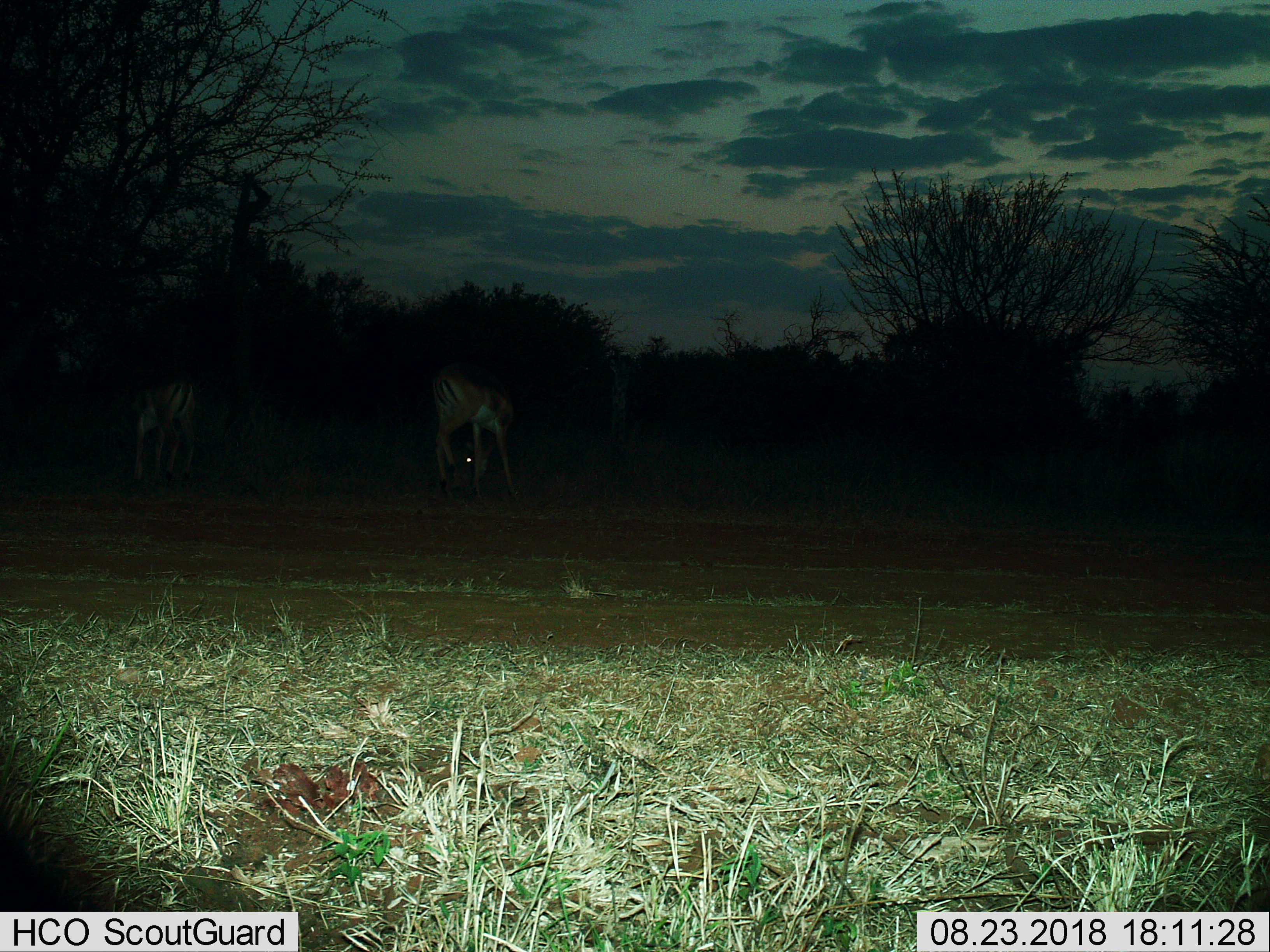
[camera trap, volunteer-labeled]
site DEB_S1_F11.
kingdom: Animalia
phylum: Chordata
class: Mammalia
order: Artiodactyla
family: Bovidae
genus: Aepyceros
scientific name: Aepyceros melampus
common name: impala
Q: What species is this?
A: Impala (Aepyceros melampus).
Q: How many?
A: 2.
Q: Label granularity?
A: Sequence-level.